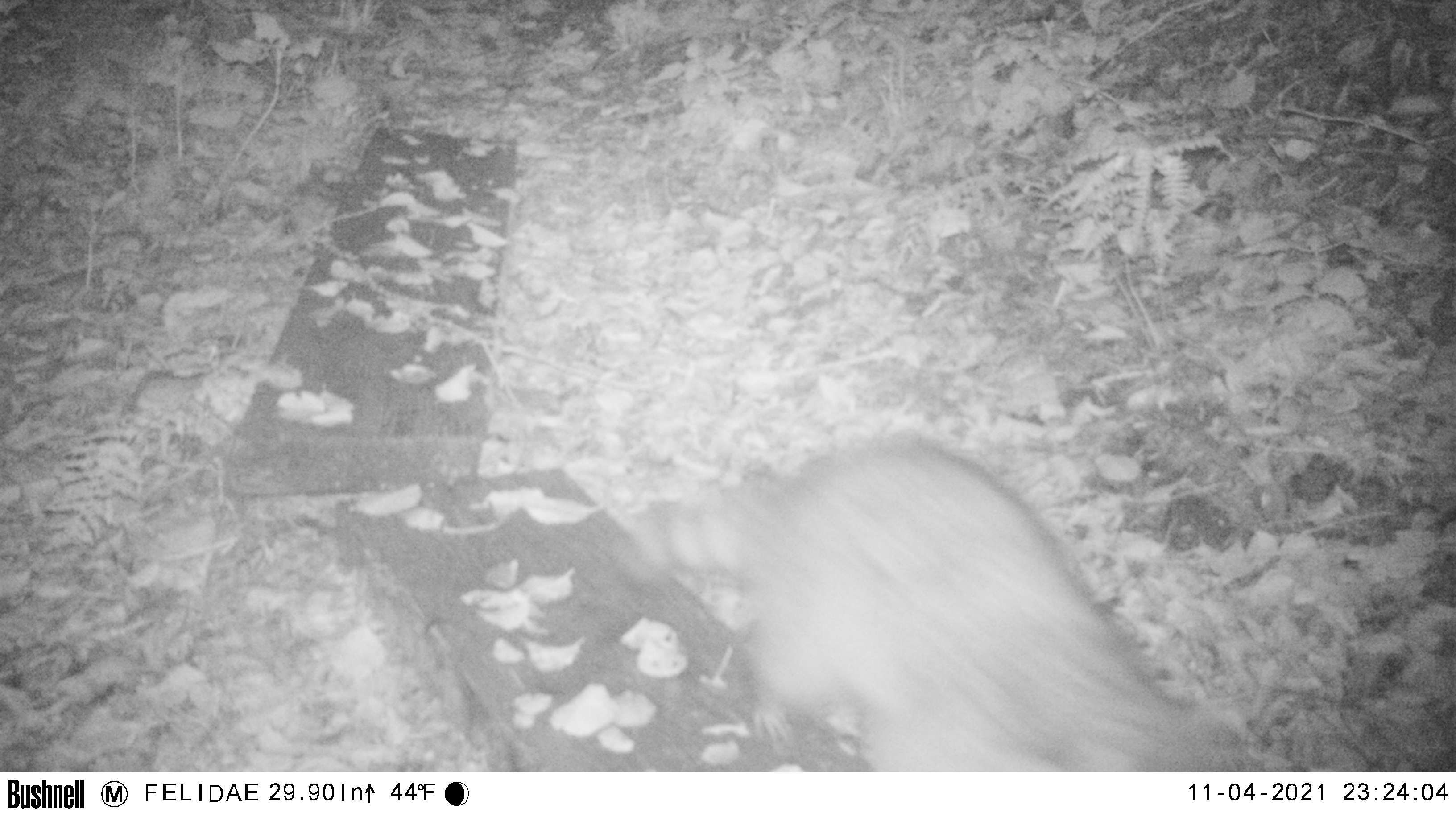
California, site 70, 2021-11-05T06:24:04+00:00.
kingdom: Animalia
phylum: Chordata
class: Mammalia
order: Carnivora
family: Procyonidae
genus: Procyon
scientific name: Procyon lotor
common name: raccoon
Raccoon (Procyon lotor).